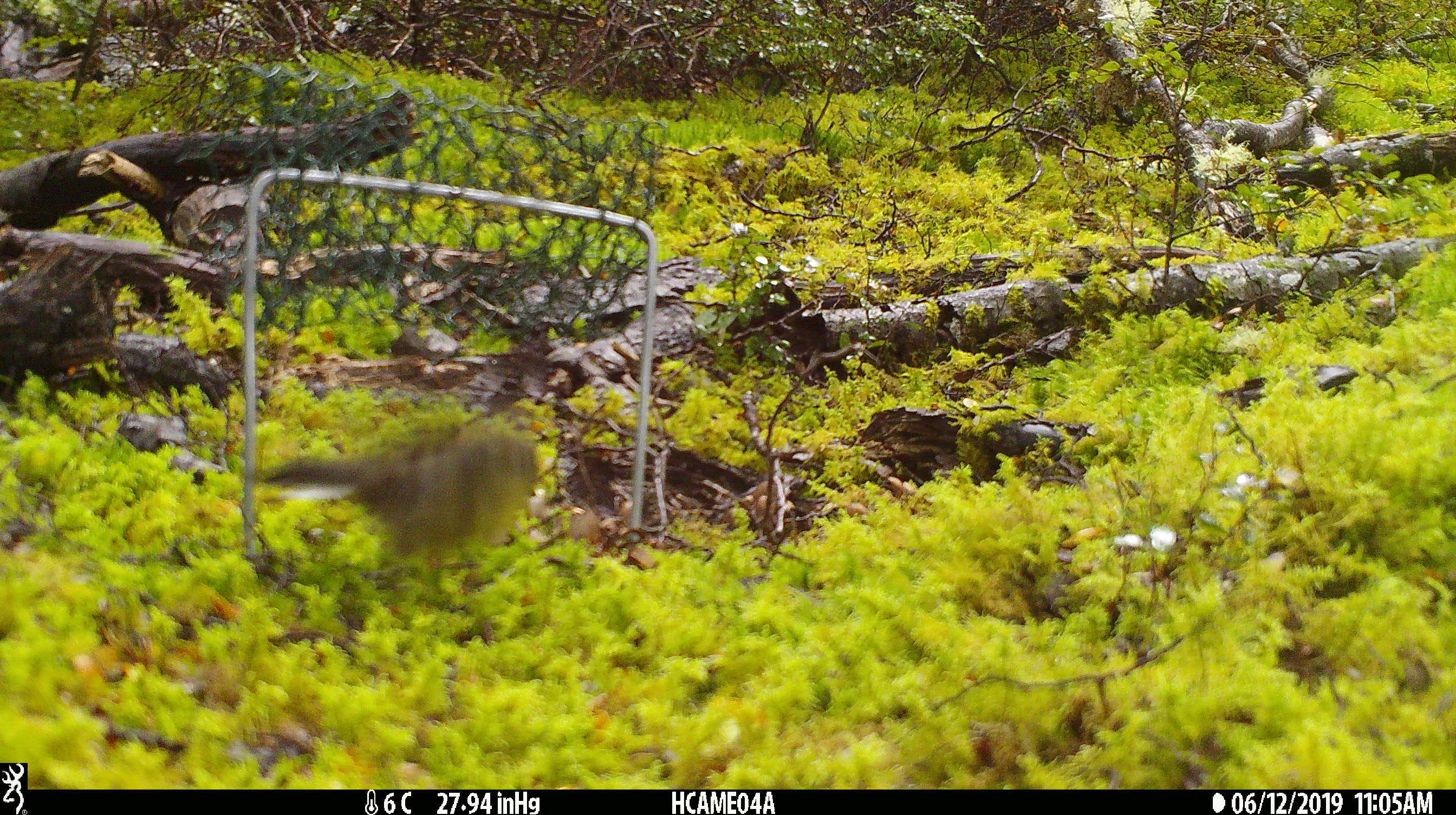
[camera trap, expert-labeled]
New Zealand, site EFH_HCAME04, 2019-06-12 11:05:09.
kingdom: Animalia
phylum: Chordata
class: Aves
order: Passeriformes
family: Petroicidae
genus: Petroica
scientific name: Petroica macrocephala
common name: tomtit